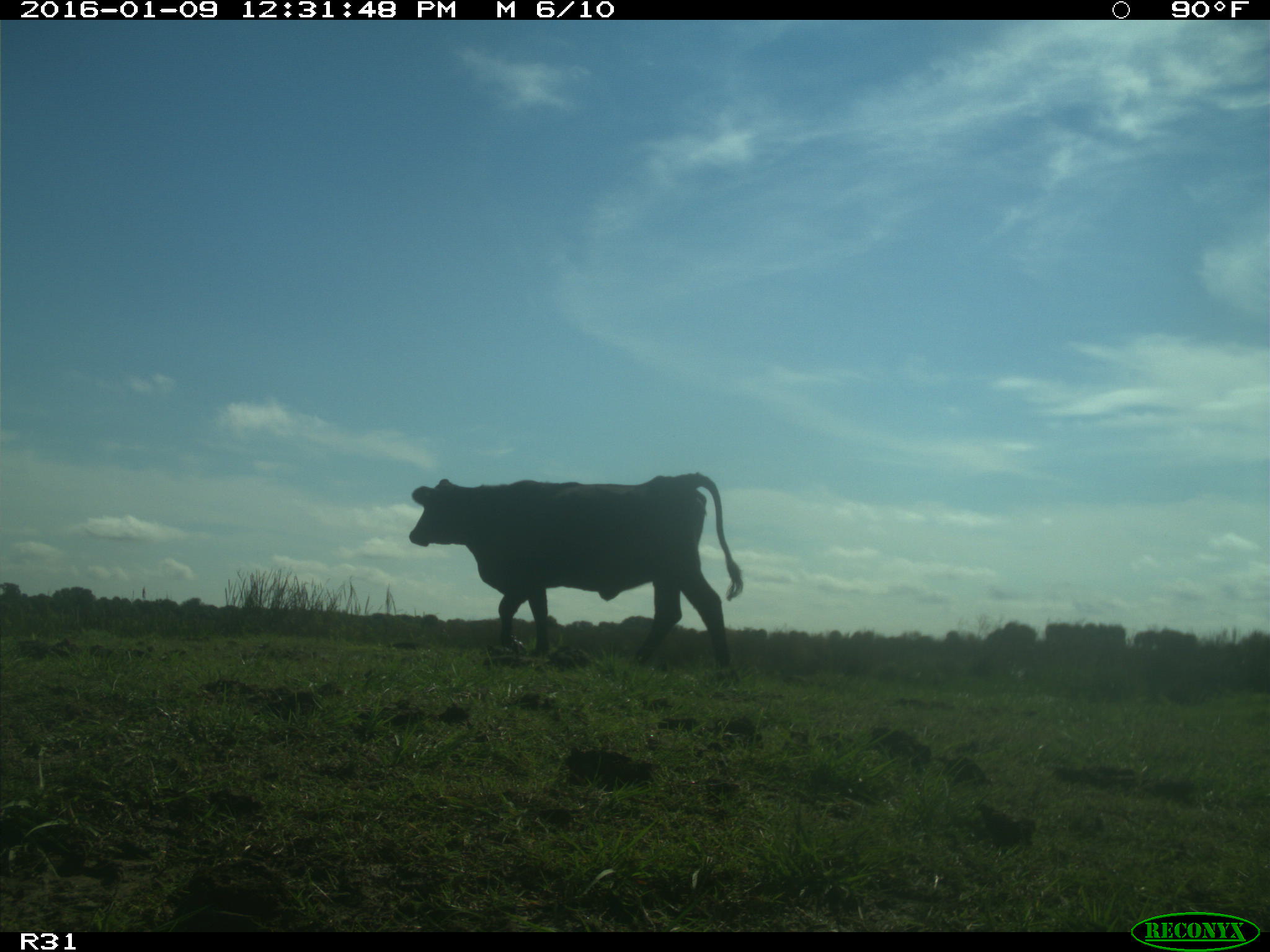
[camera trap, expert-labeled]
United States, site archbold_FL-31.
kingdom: Animalia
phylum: Chordata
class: Mammalia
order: Artiodactyla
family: Bovidae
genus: Bos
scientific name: Bos taurus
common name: domestic cow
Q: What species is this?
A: Bos taurus (domestic cow).